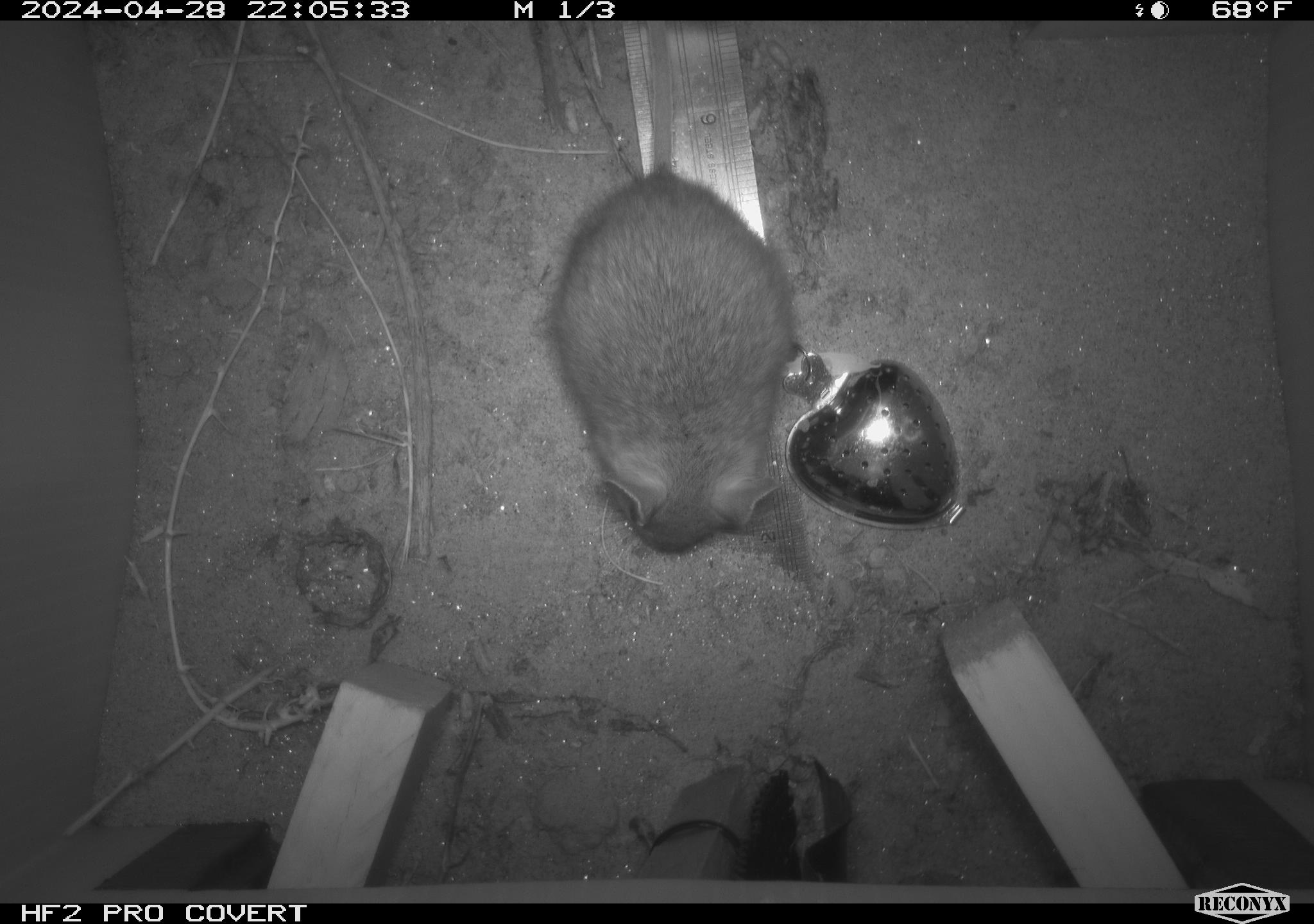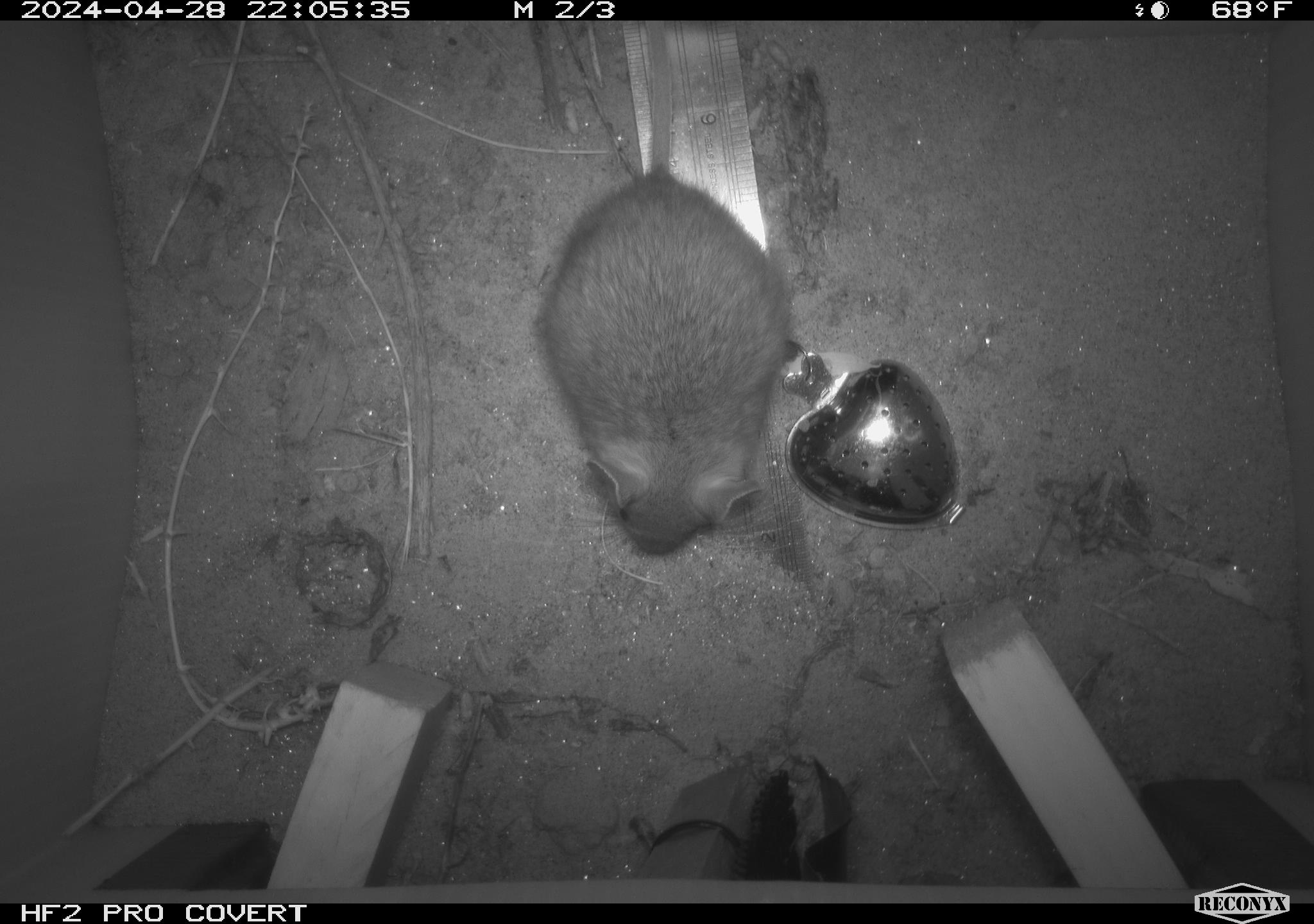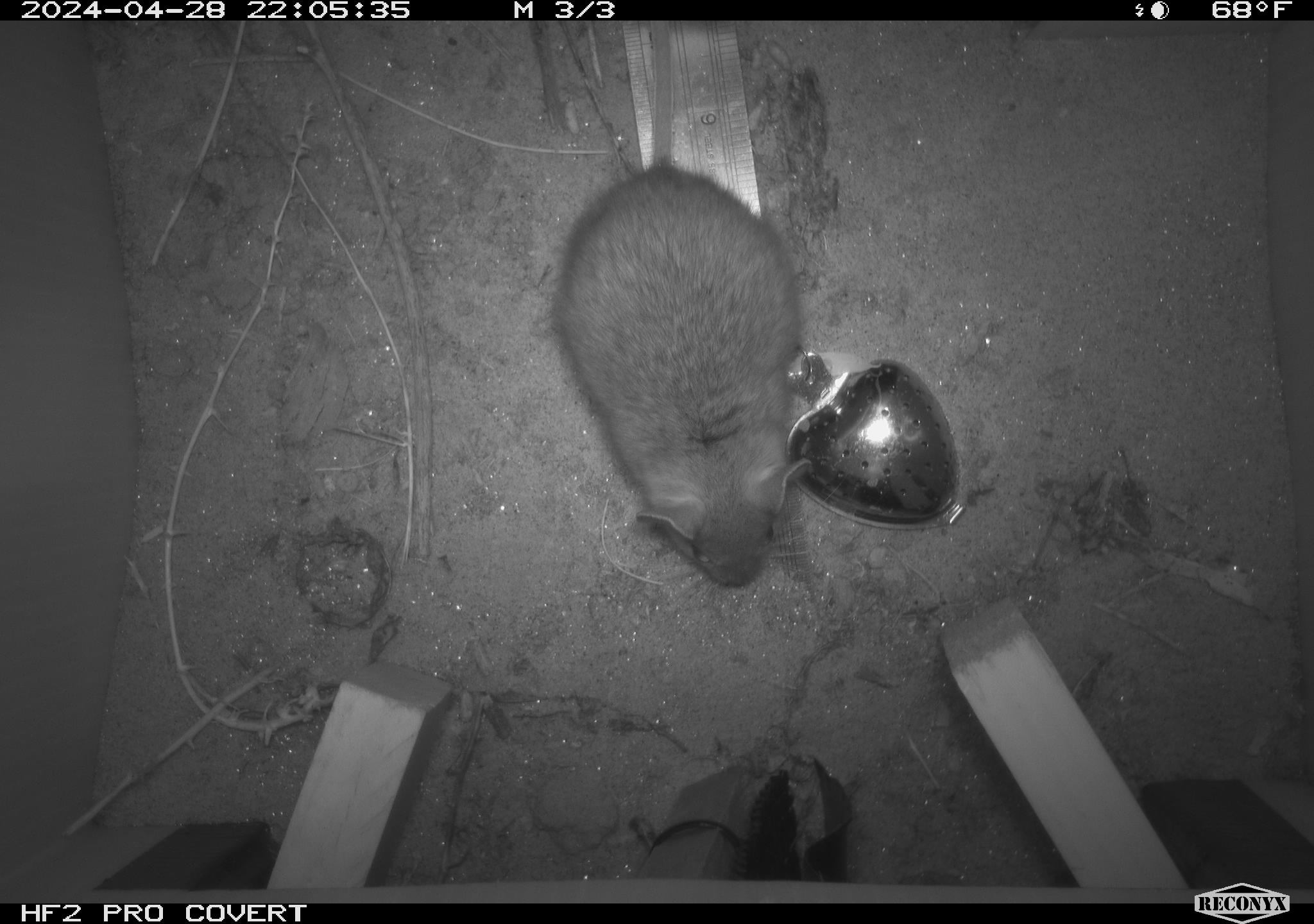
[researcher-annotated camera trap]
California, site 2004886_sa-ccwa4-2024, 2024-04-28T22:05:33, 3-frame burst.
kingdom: Animalia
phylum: Chordata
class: Mammalia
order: Rodentia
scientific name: Rodentia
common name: woodrat or rat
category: woodrat or rat species